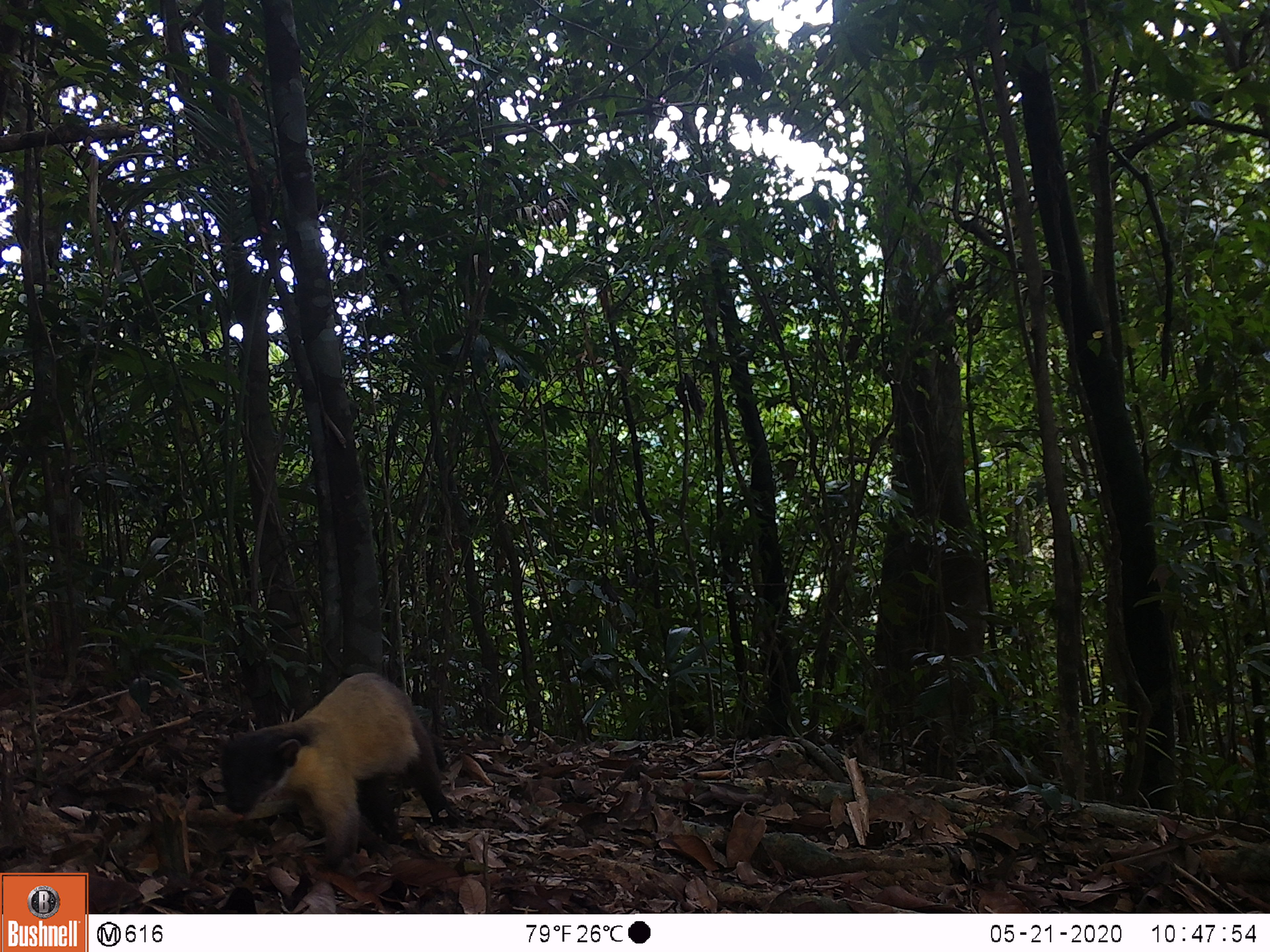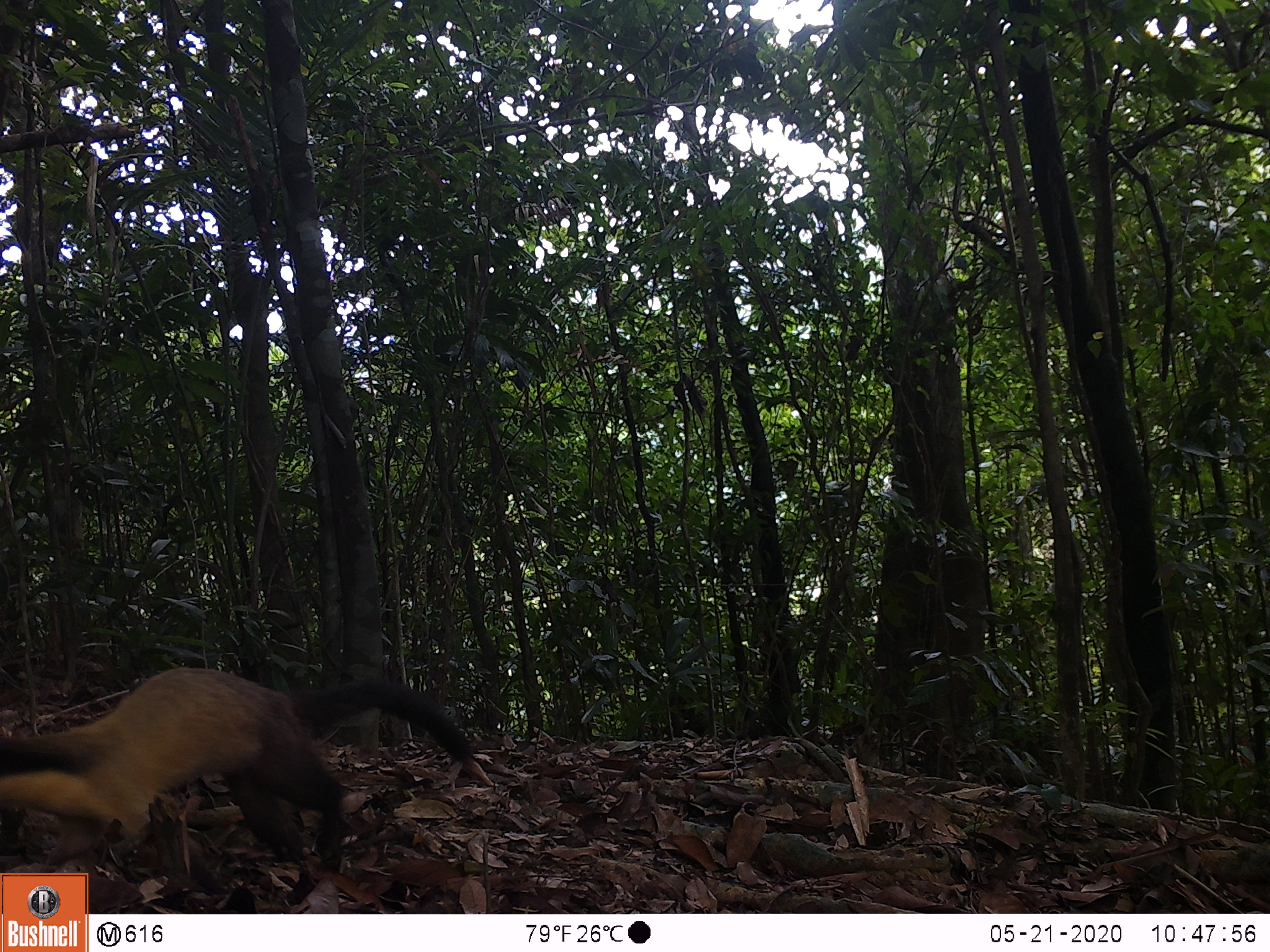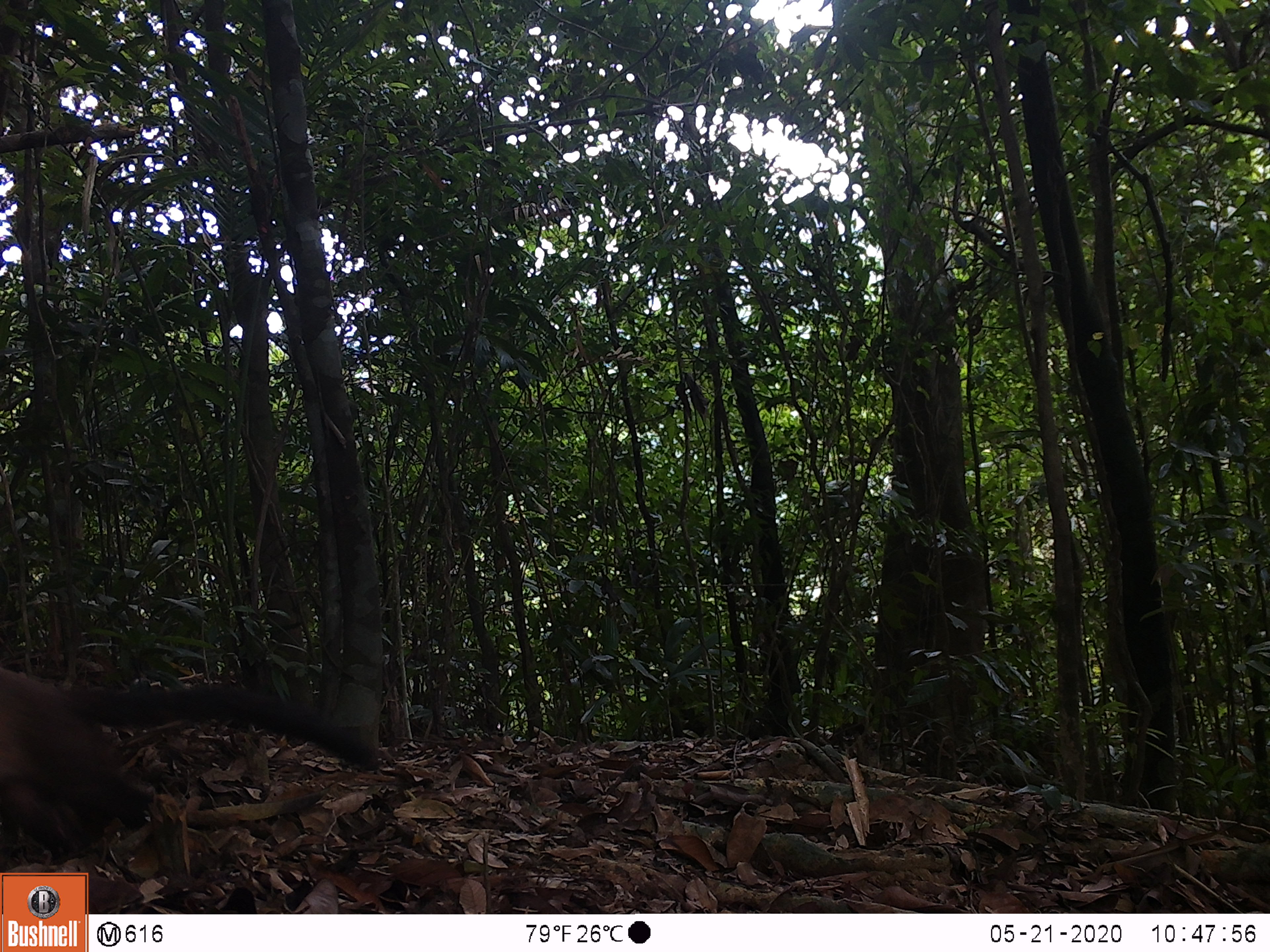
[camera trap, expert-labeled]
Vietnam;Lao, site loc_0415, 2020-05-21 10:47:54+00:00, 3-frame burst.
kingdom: Animalia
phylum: Chordata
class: Mammalia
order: Carnivora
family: Mustelidae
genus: Martes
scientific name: Martes flavigula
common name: yellow-throated marten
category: yellow throated marten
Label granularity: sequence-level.